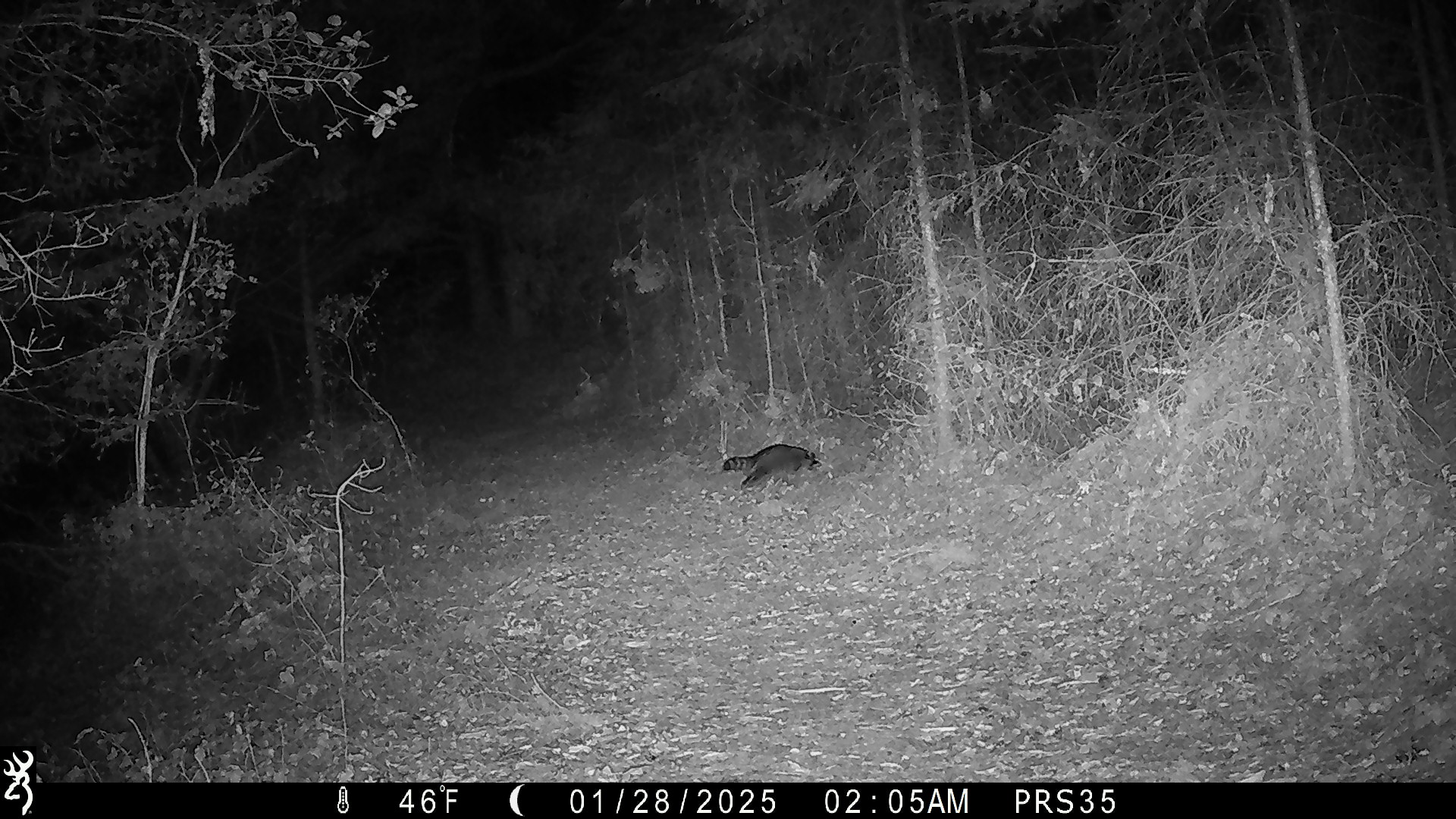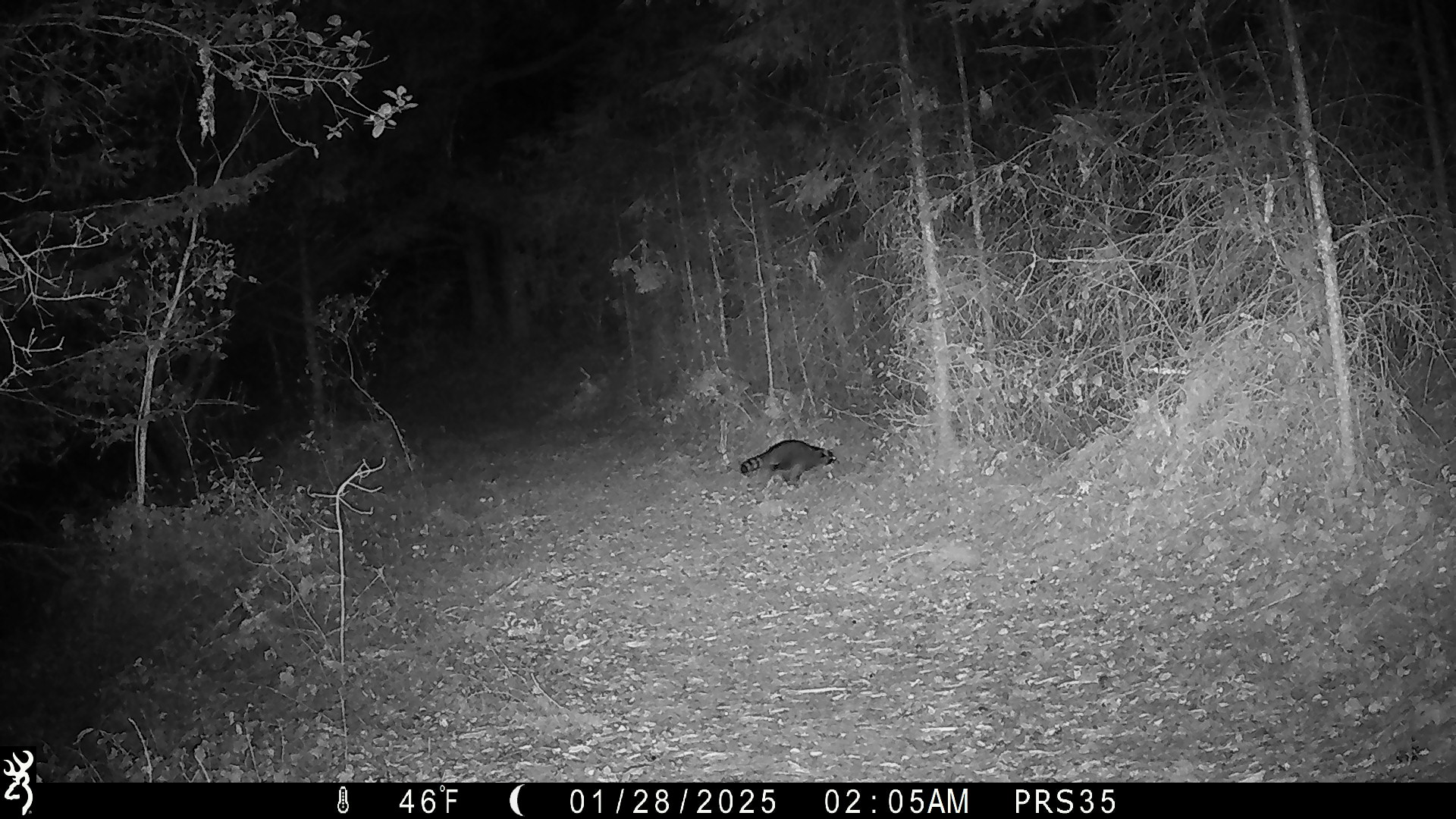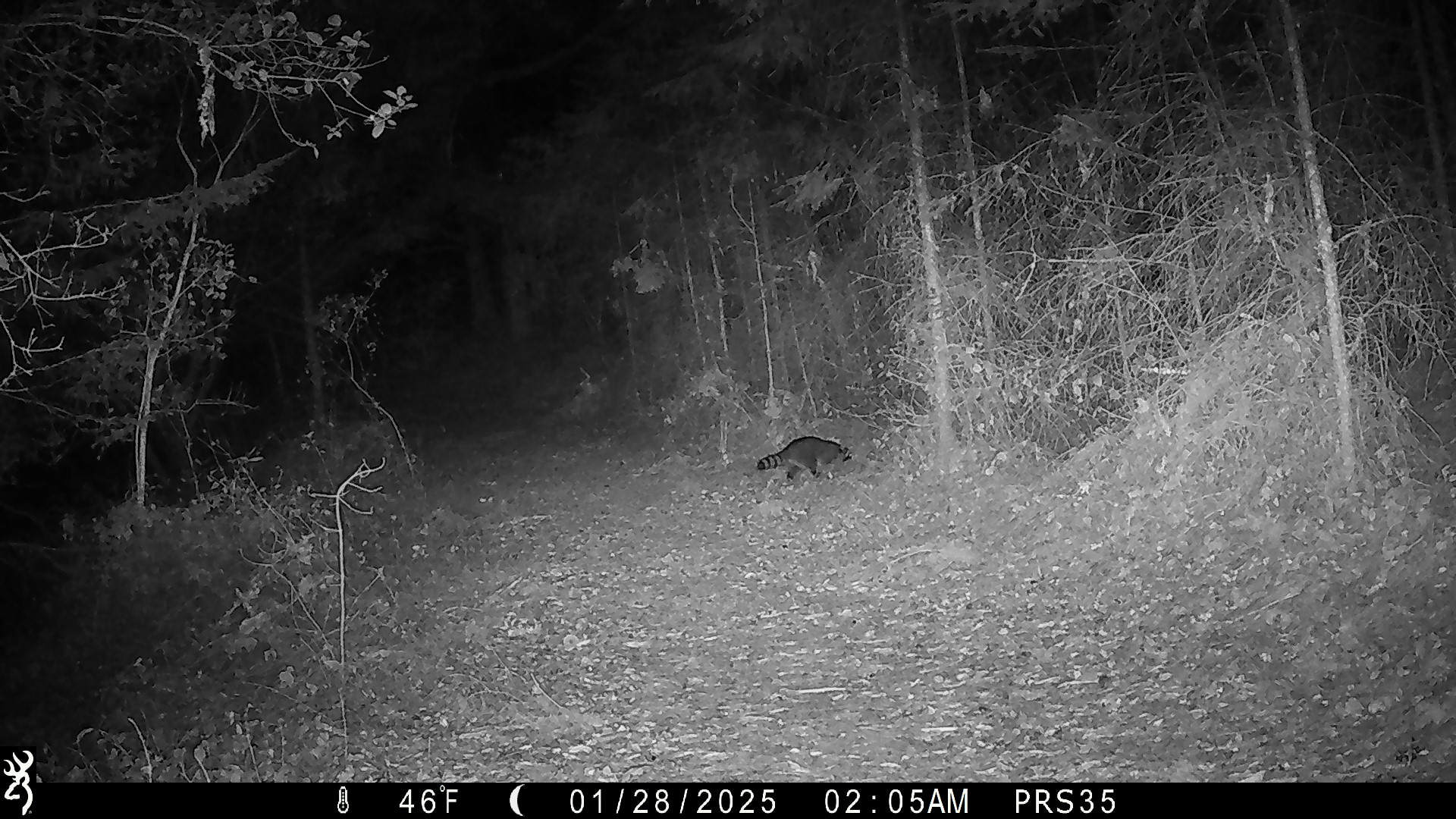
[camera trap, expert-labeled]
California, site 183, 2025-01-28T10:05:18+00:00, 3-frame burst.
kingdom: Animalia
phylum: Chordata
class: Mammalia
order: Carnivora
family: Procyonidae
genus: Procyon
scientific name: Procyon lotor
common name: raccoon